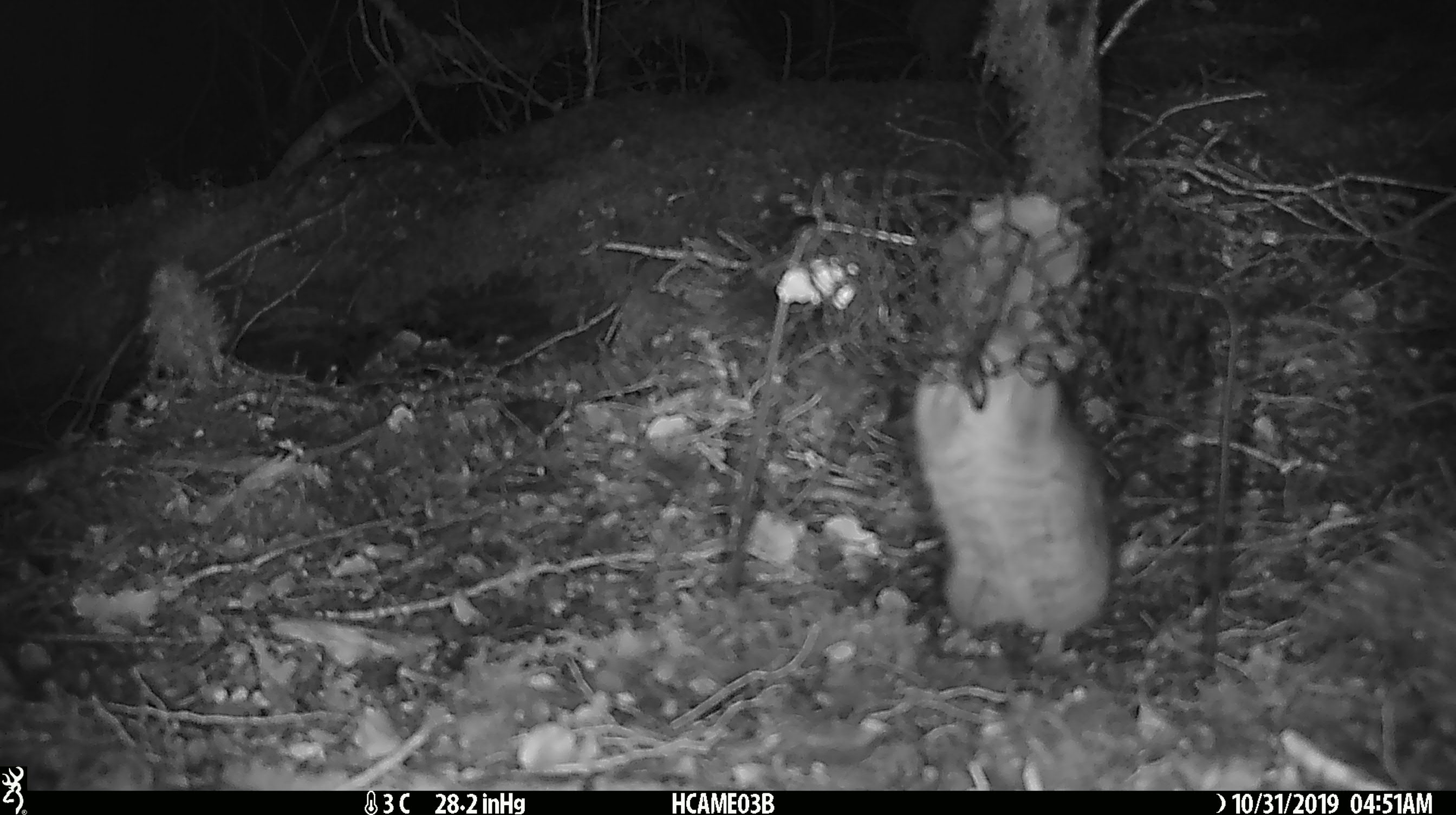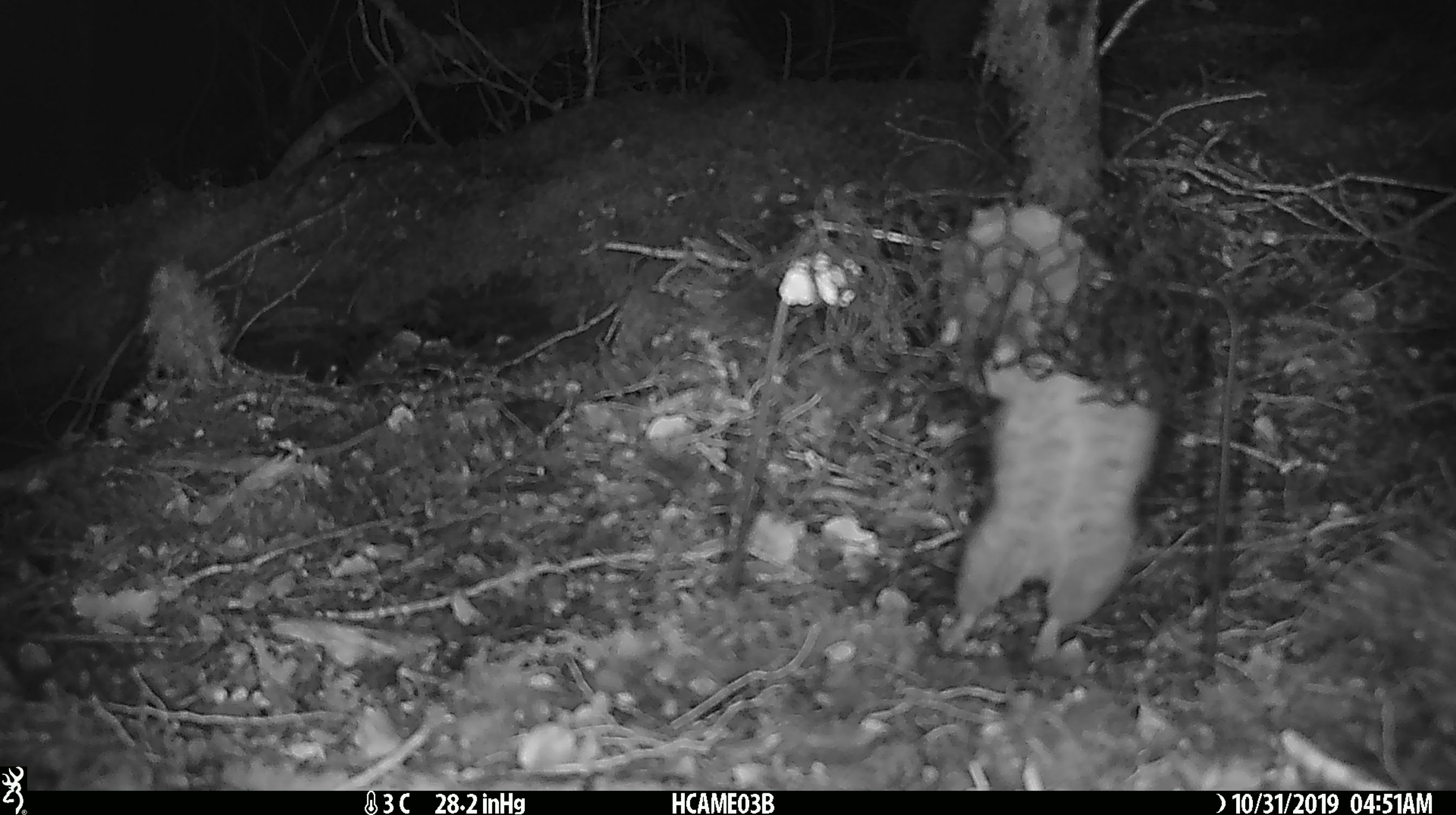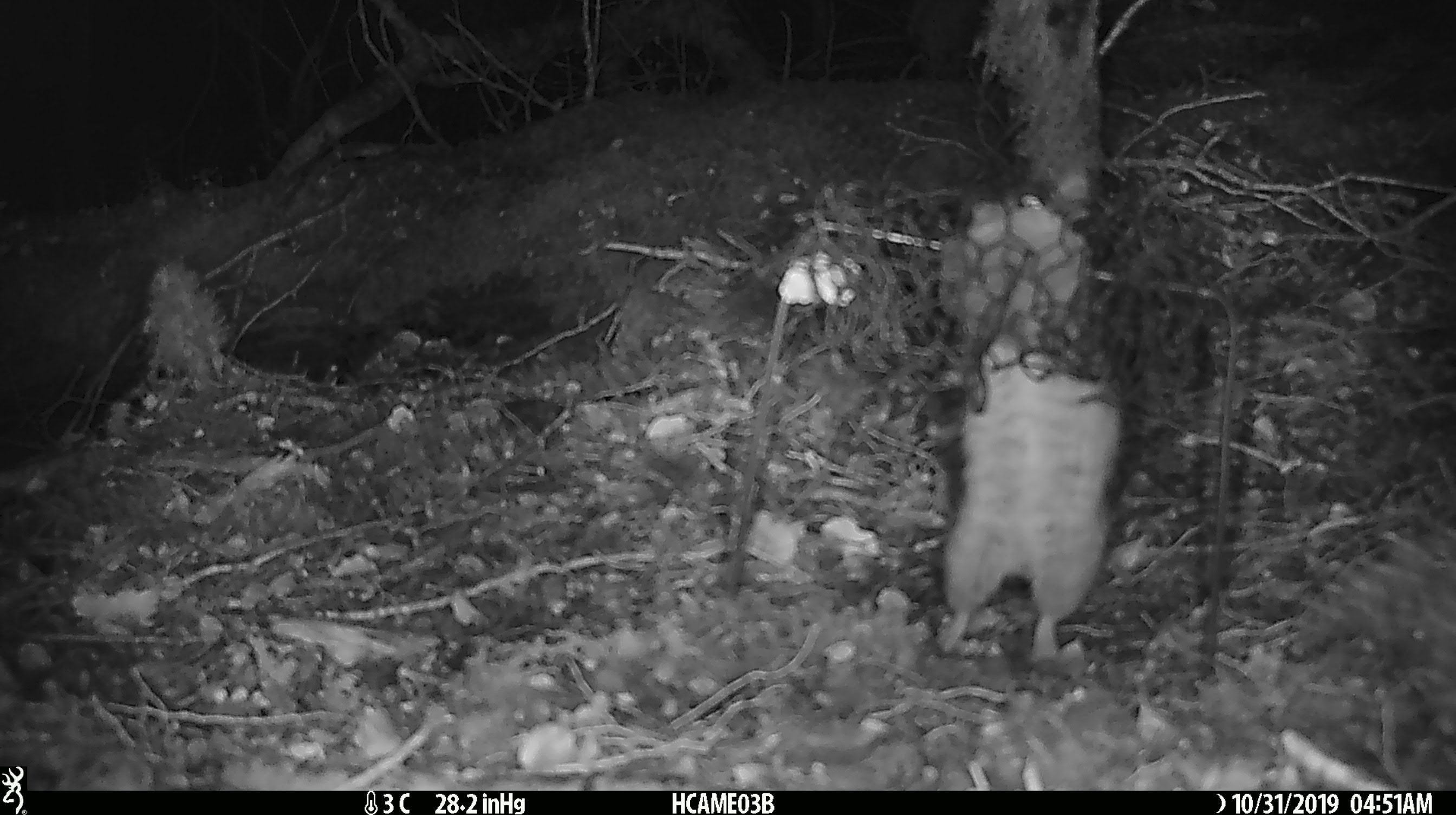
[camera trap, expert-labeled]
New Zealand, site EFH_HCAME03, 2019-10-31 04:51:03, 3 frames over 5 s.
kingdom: Animalia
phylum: Chordata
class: Mammalia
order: Rodentia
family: Muridae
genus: Rattus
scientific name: Rattus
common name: rat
Rat (Rattus).